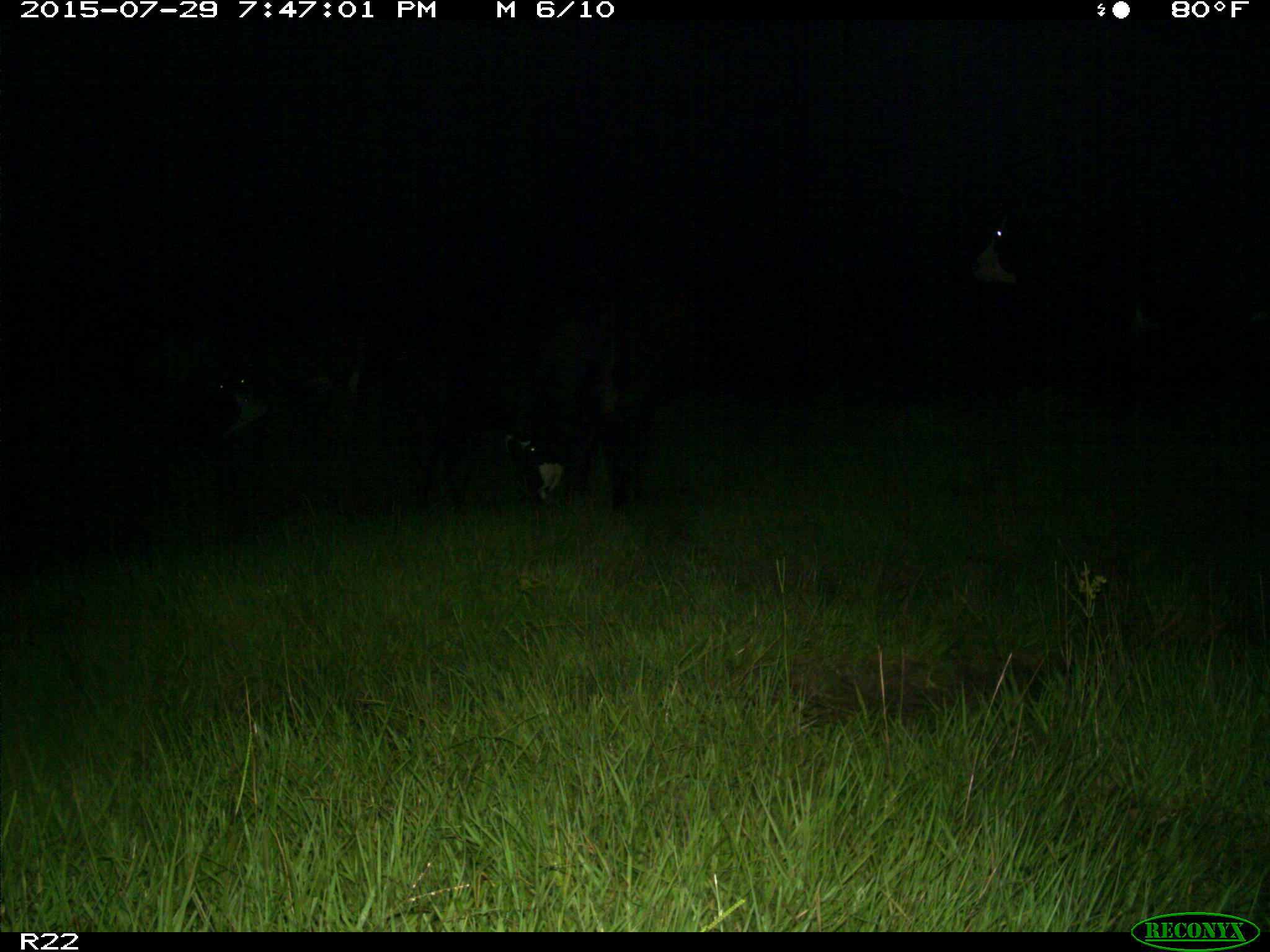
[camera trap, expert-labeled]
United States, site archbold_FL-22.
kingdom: Animalia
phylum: Chordata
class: Mammalia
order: Artiodactyla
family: Bovidae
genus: Bos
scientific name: Bos taurus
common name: domestic cow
Bos taurus (domestic cow).